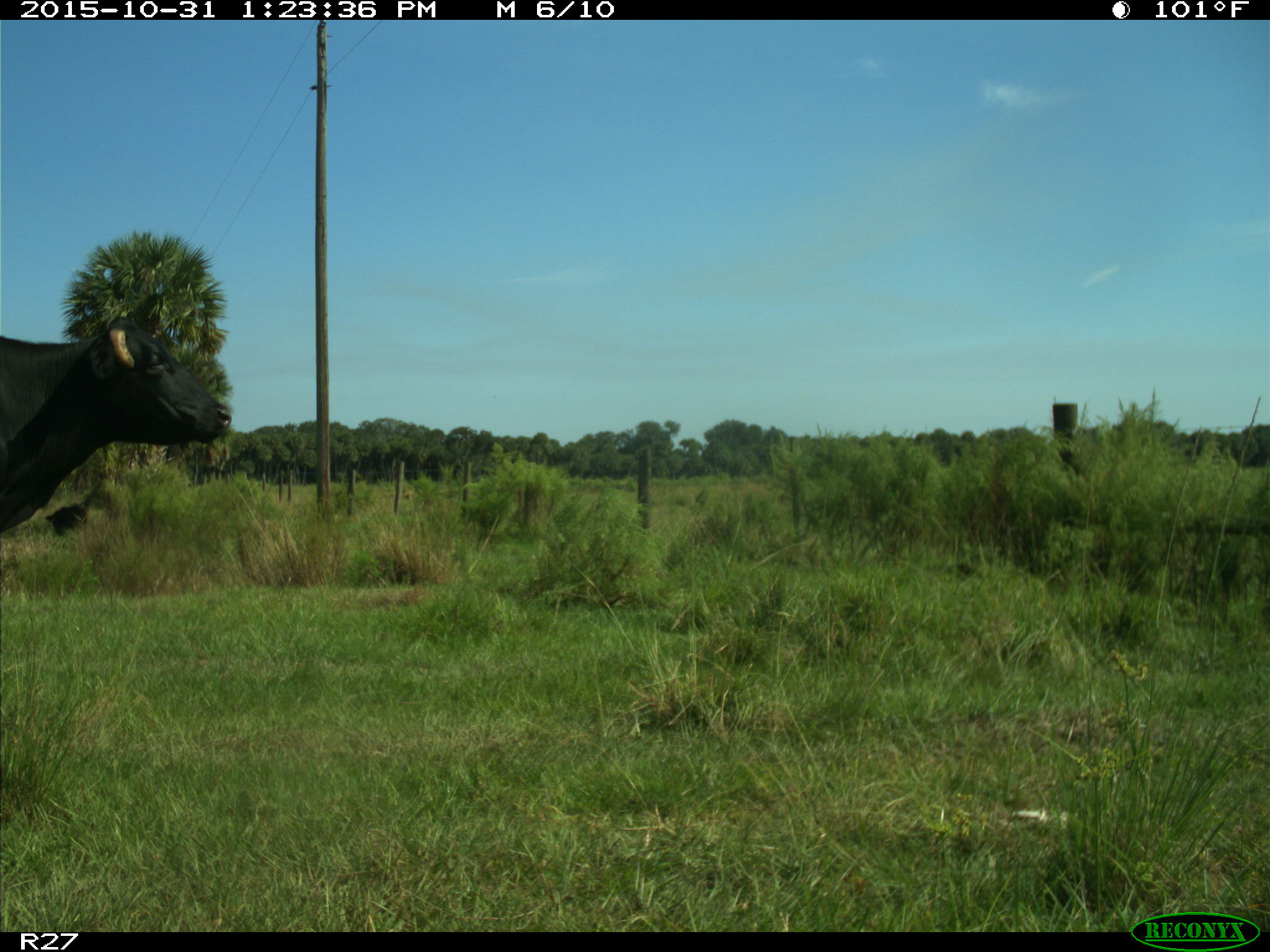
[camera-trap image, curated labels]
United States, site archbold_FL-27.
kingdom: Animalia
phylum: Chordata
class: Mammalia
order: Artiodactyla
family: Bovidae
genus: Bos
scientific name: Bos taurus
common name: domestic cow